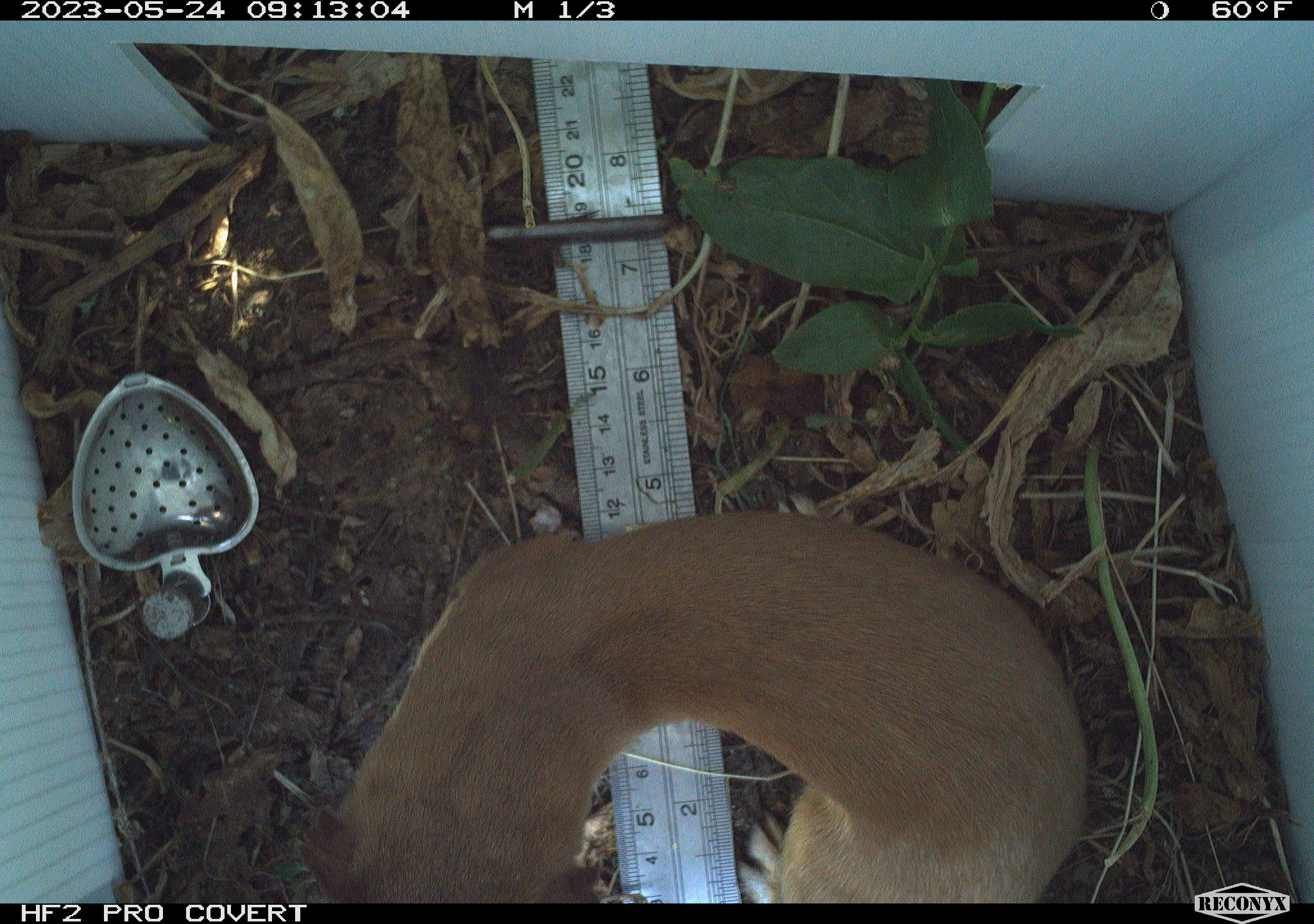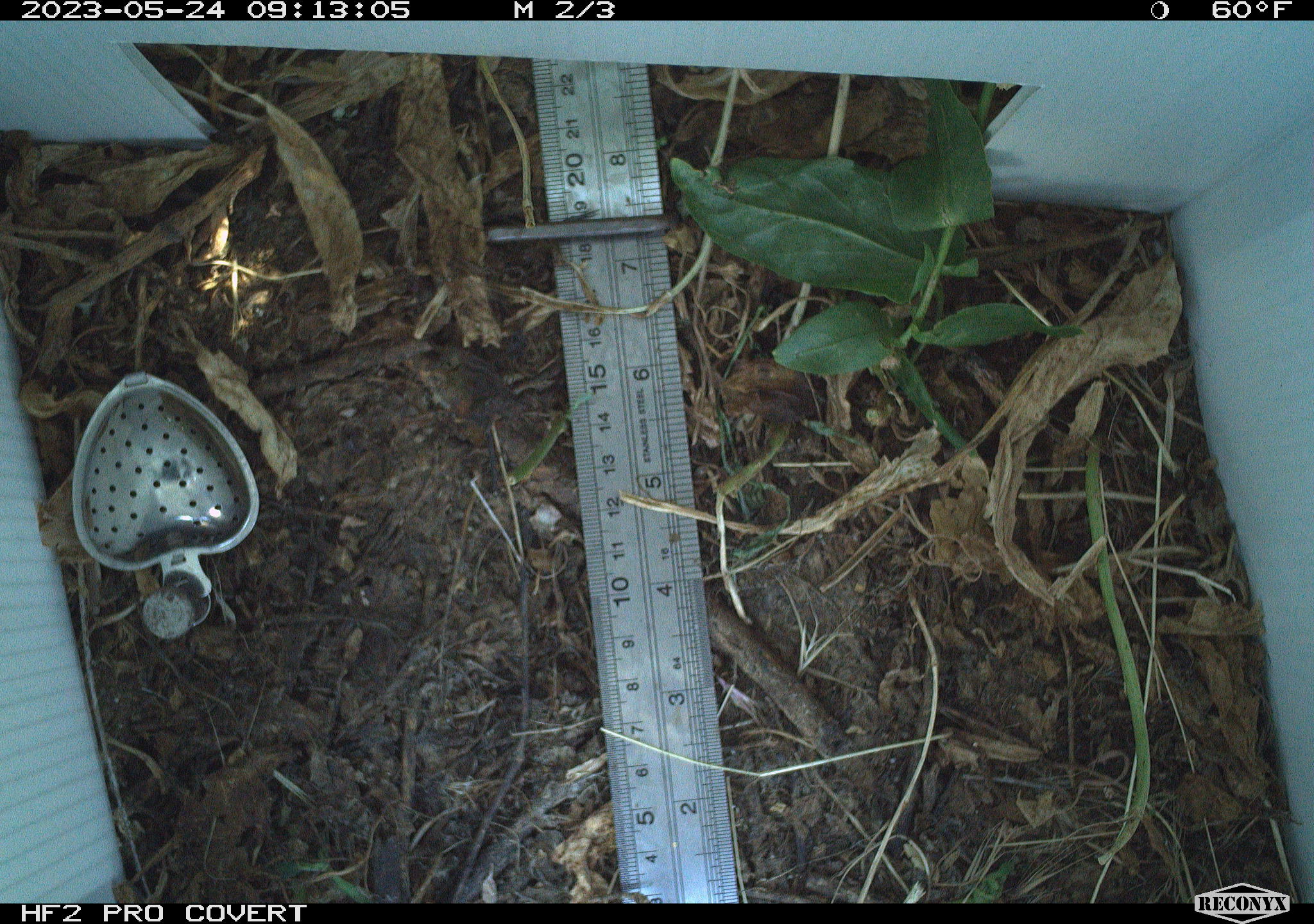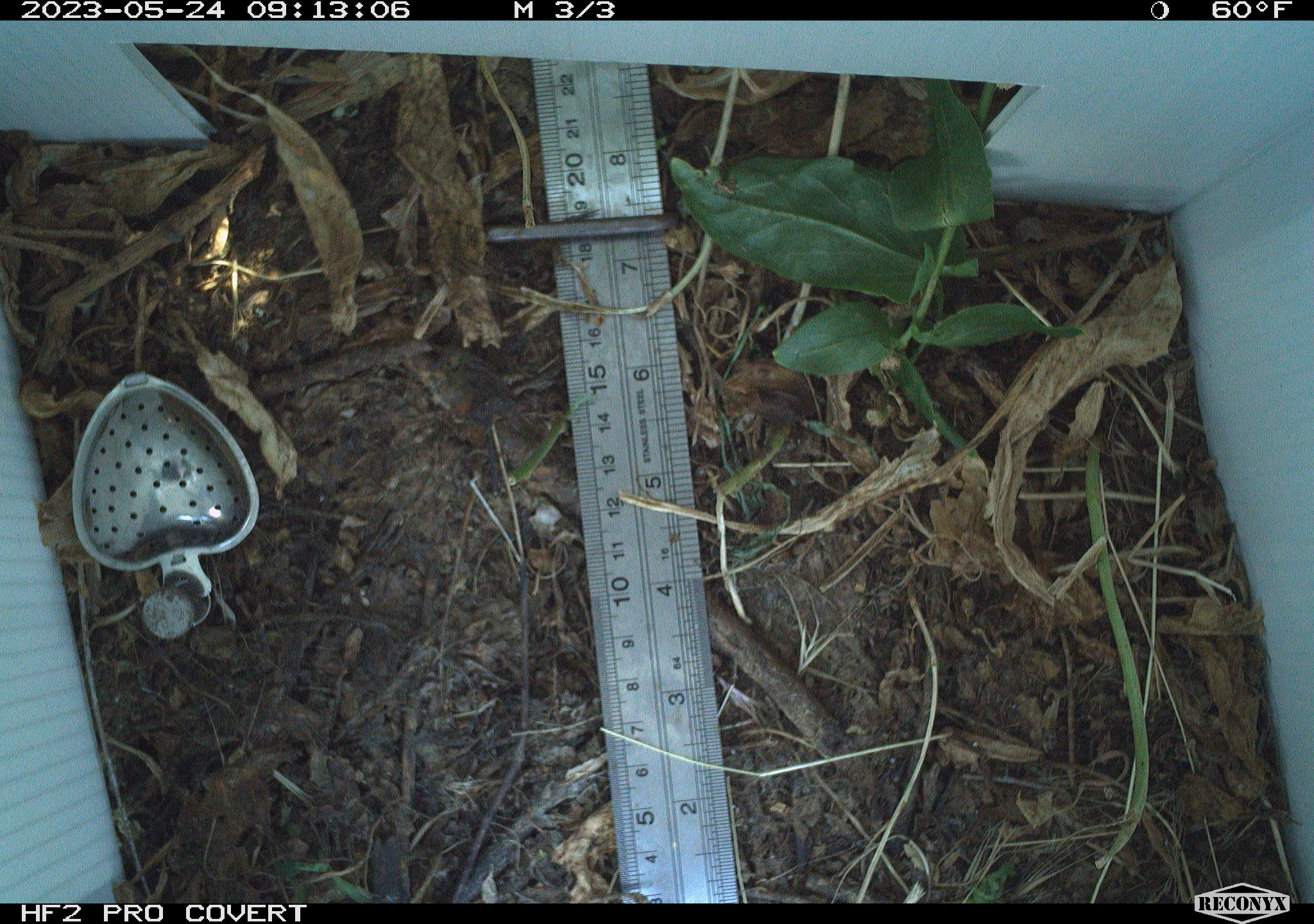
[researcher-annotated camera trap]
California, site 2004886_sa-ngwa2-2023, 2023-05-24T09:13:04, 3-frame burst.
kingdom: Animalia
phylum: Chordata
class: Mammalia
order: Carnivora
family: Mustelidae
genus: Neogale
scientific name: Neogale frenata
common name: long-tailed weasel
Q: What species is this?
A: Long-tailed weasel (Neogale frenata).